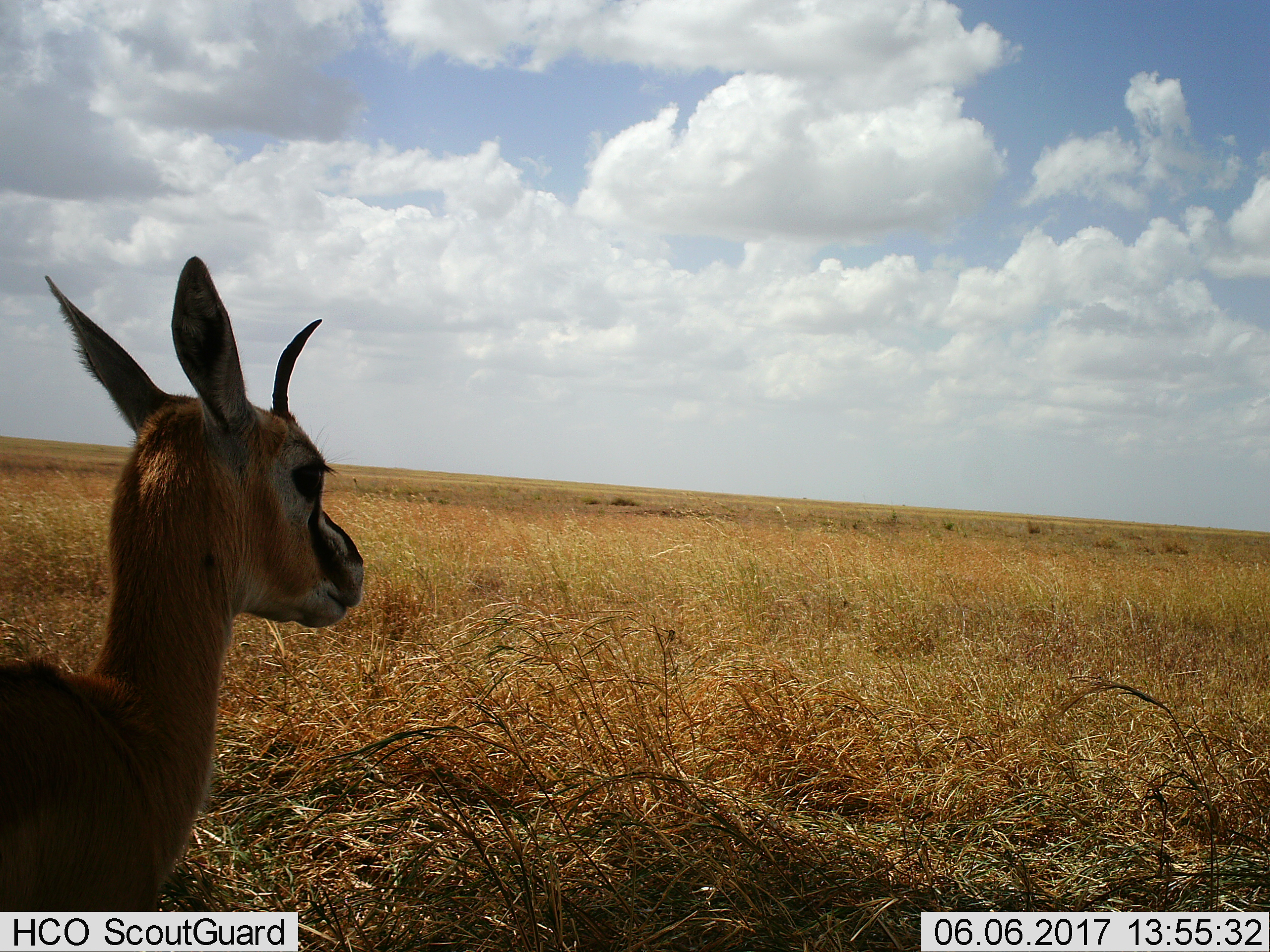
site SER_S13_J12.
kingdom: Animalia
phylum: Chordata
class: Mammalia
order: Artiodactyla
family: Bovidae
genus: Eudorcas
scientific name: Eudorcas thomsonii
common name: thomson's gazelle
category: gazellethomsons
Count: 1.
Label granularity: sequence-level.